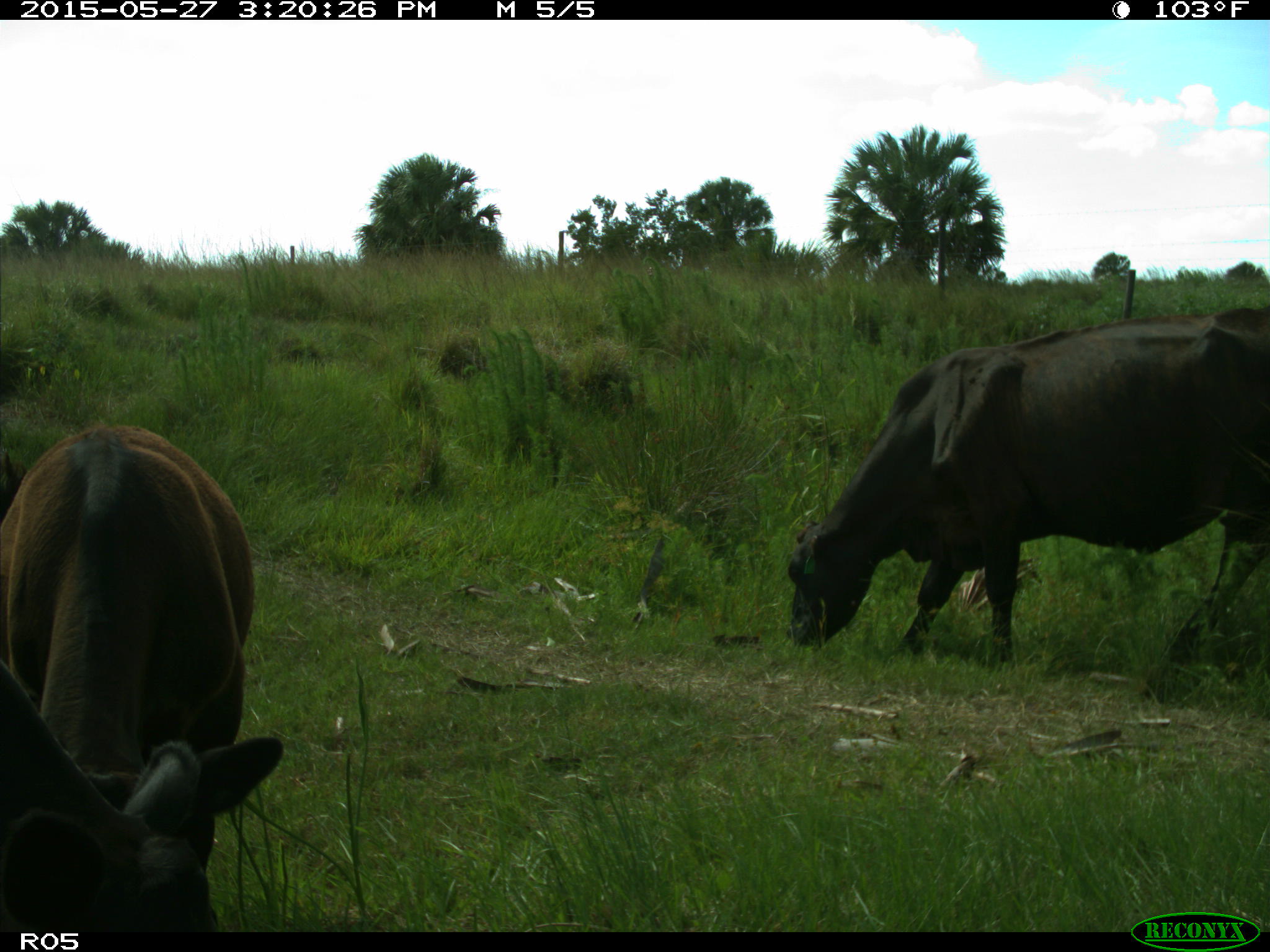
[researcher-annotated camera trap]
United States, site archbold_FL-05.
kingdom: Animalia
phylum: Chordata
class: Mammalia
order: Artiodactyla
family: Bovidae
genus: Bos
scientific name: Bos taurus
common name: domestic cow